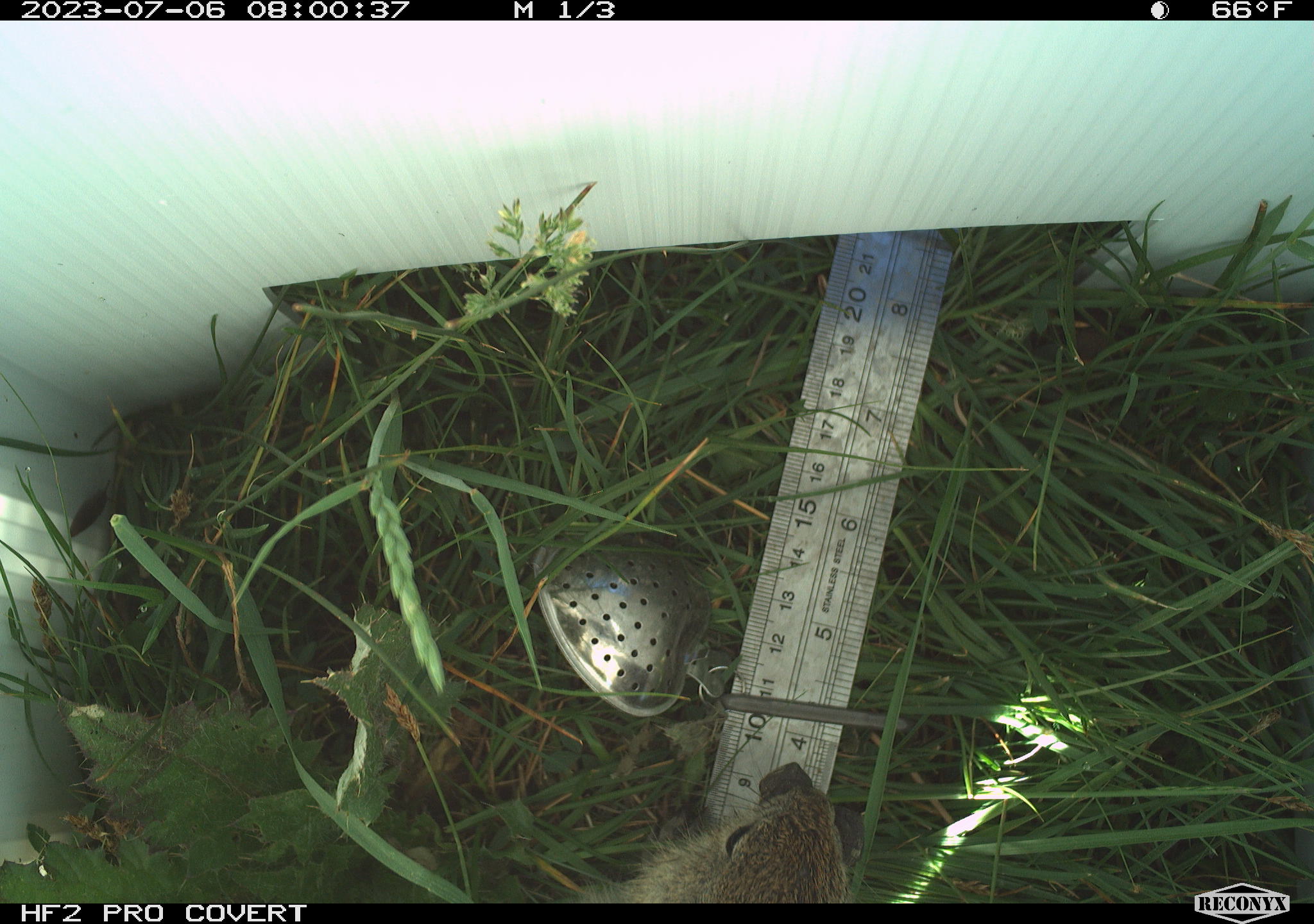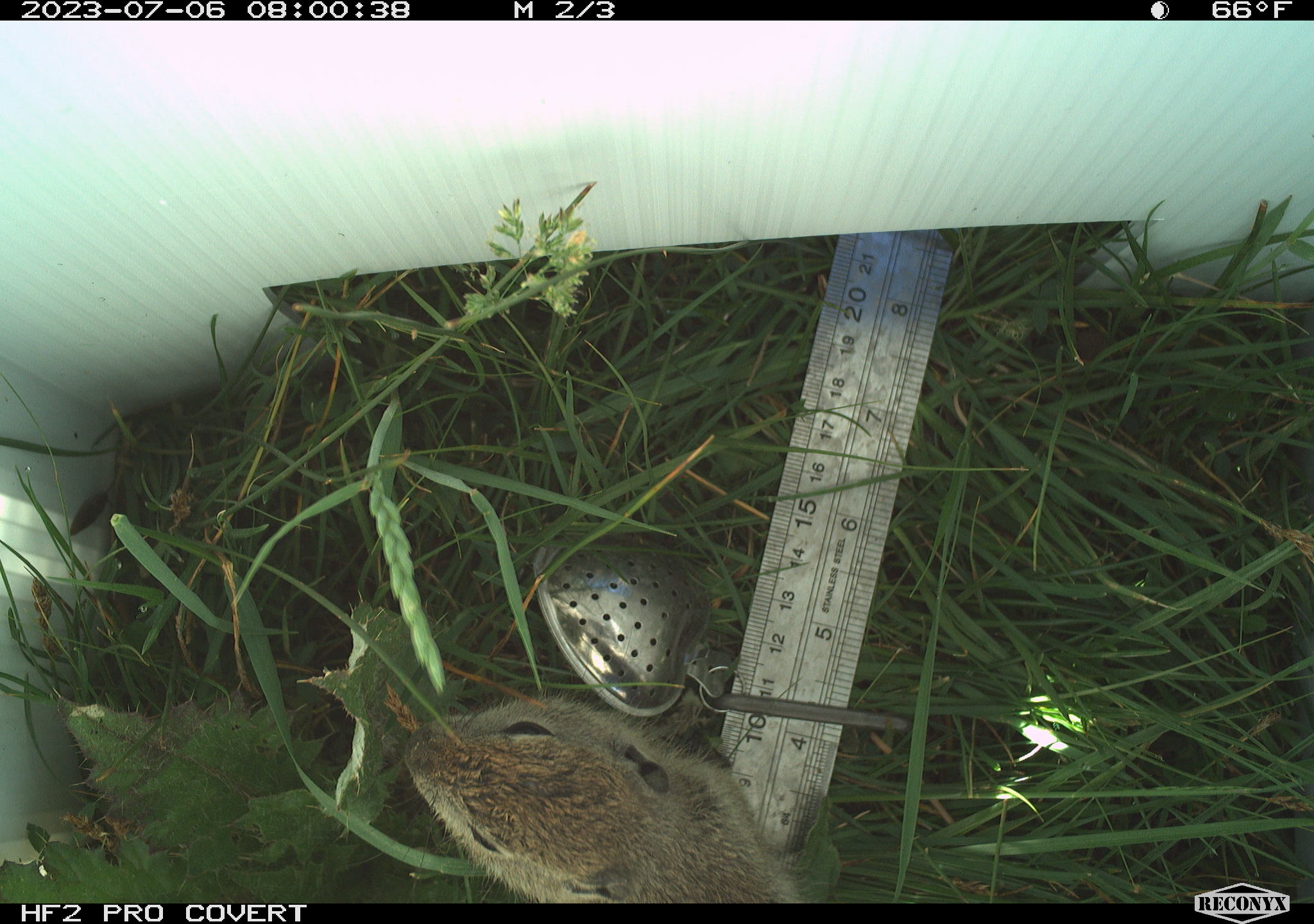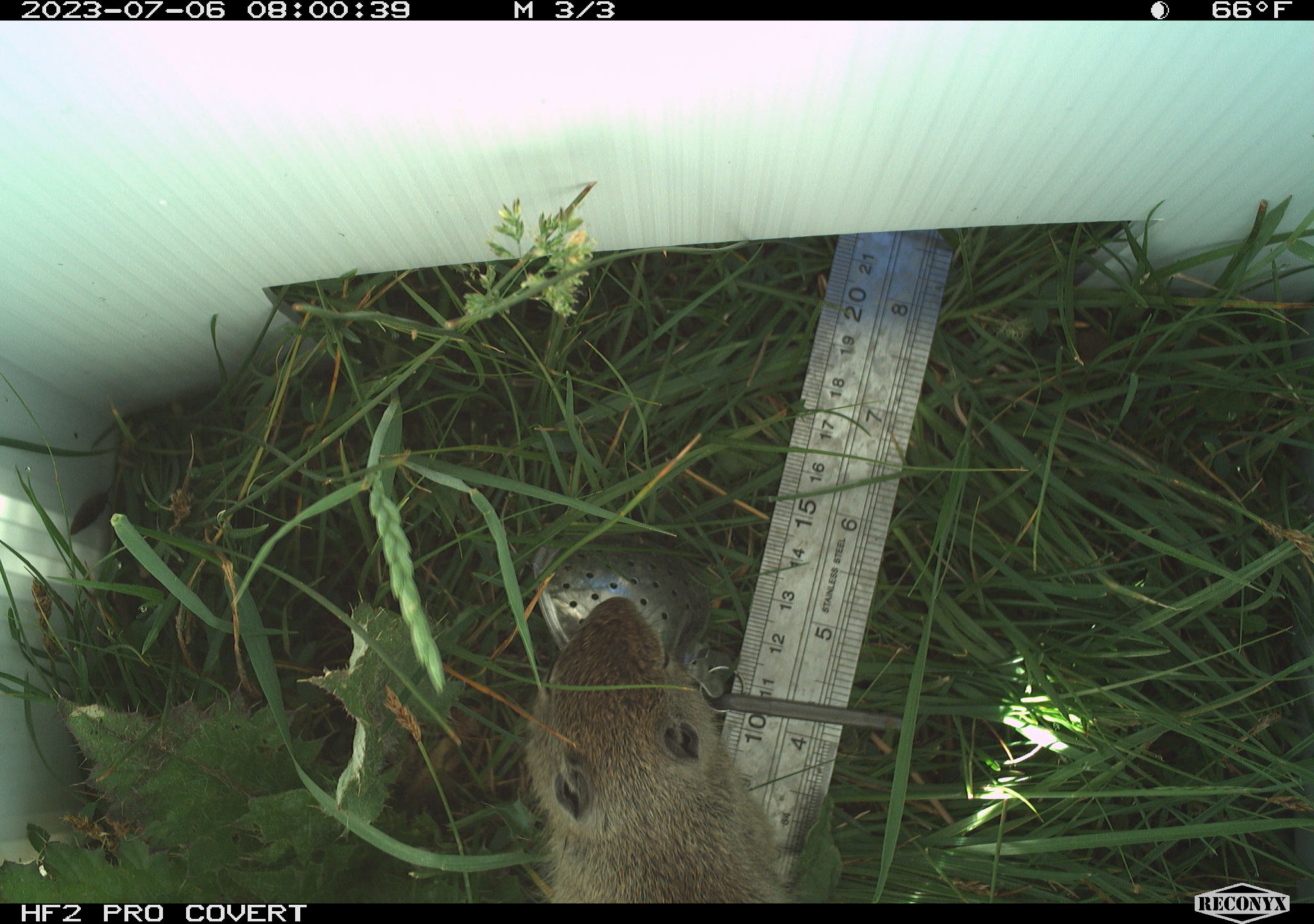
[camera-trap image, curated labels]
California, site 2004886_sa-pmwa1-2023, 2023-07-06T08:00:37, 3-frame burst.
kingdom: Animalia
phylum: Chordata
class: Mammalia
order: Rodentia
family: Sciuridae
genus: Urocitellus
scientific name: Urocitellus beldingi beldingi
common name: belding's ground squirrel